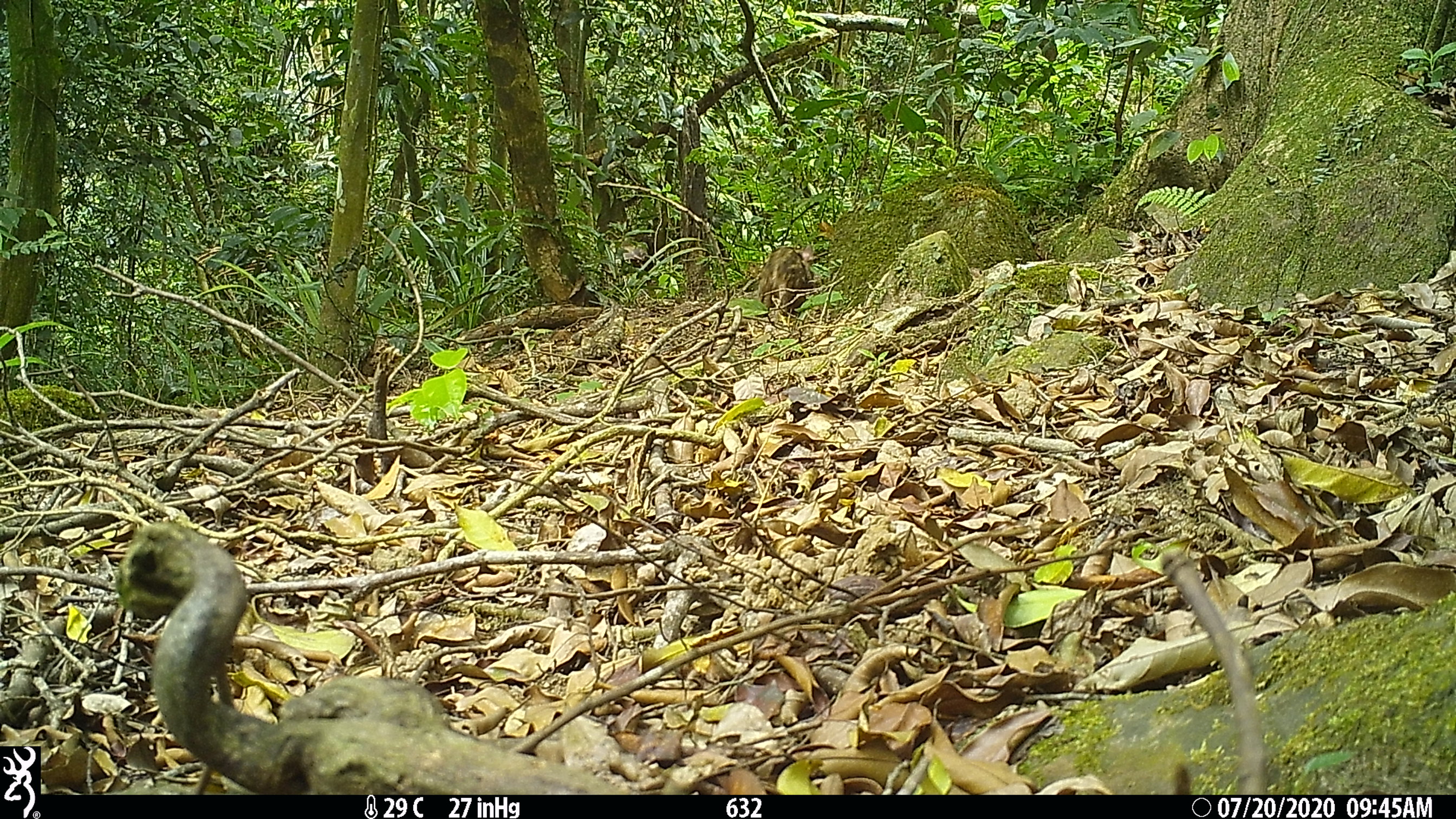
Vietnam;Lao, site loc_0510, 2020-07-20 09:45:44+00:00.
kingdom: Animalia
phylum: Chordata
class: Mammalia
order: Artiodactyla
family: Suidae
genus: Sus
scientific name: Sus scrofa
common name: eurasian wild pig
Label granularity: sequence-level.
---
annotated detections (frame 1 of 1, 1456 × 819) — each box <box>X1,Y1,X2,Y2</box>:
eurasian wild pig: <box>756,243,815,317</box>